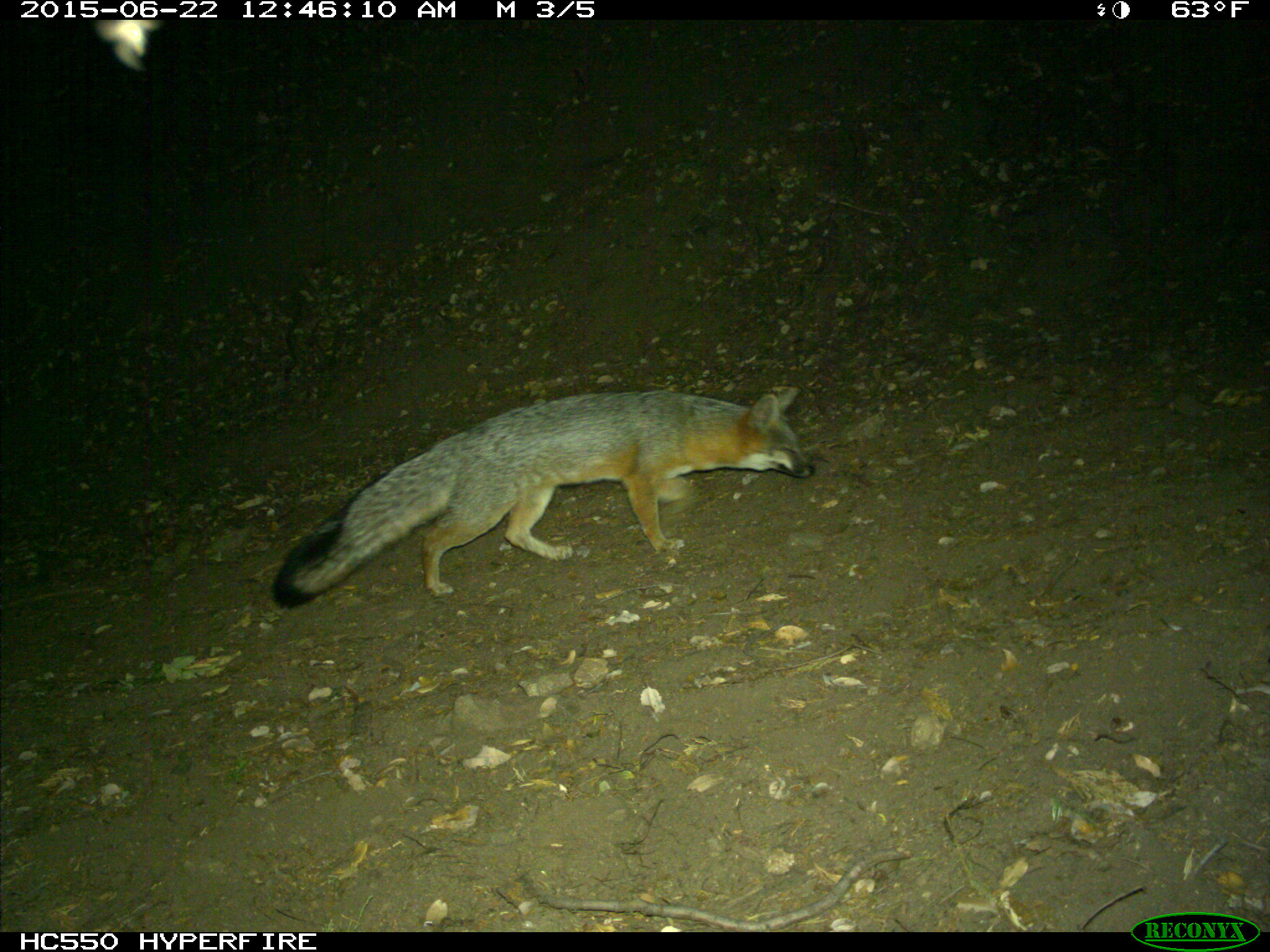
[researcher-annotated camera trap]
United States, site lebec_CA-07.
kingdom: Animalia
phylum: Chordata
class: Mammalia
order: Carnivora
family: Canidae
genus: Urocyon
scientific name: Urocyon cinereoargenteus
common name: gray fox